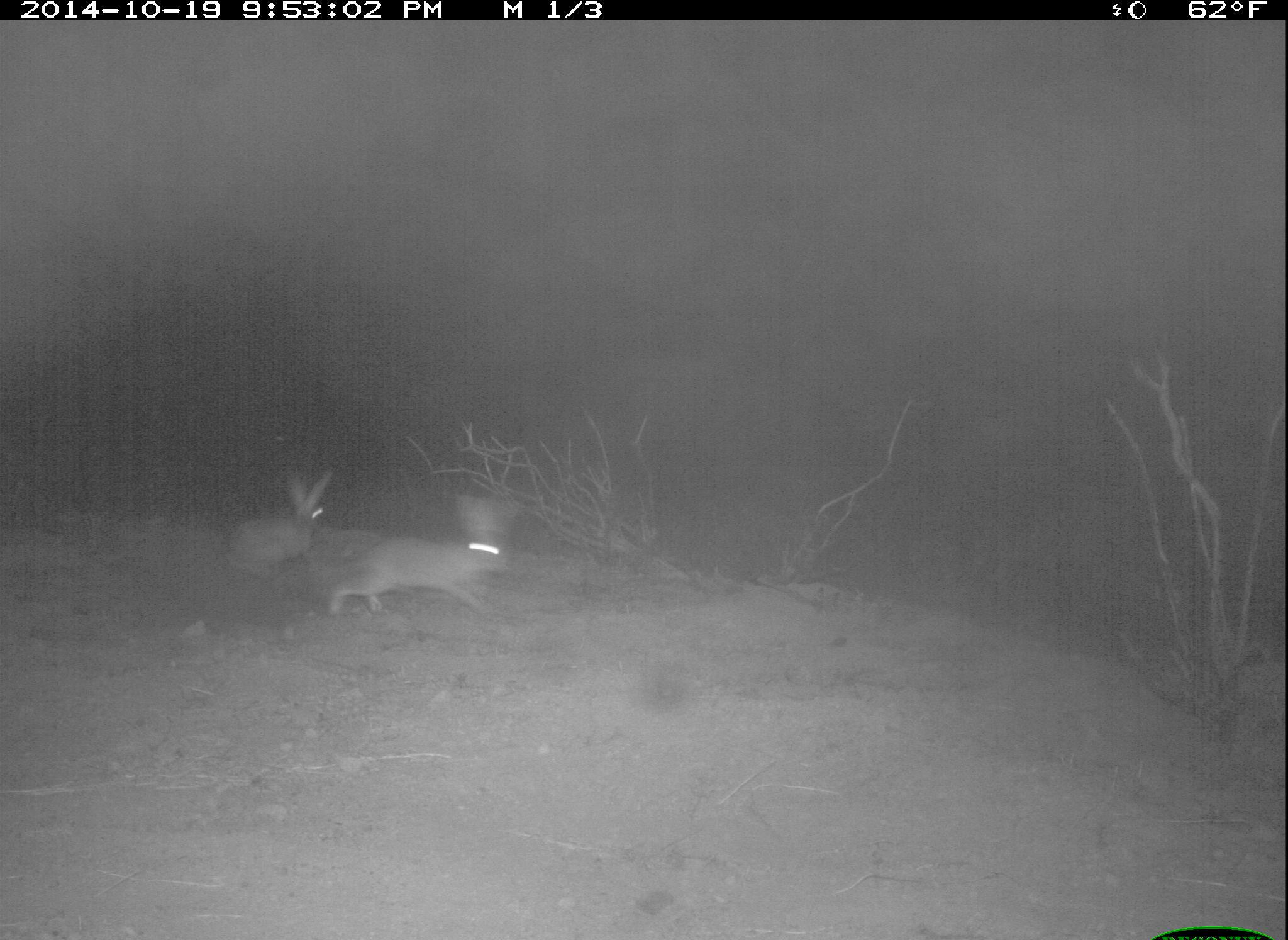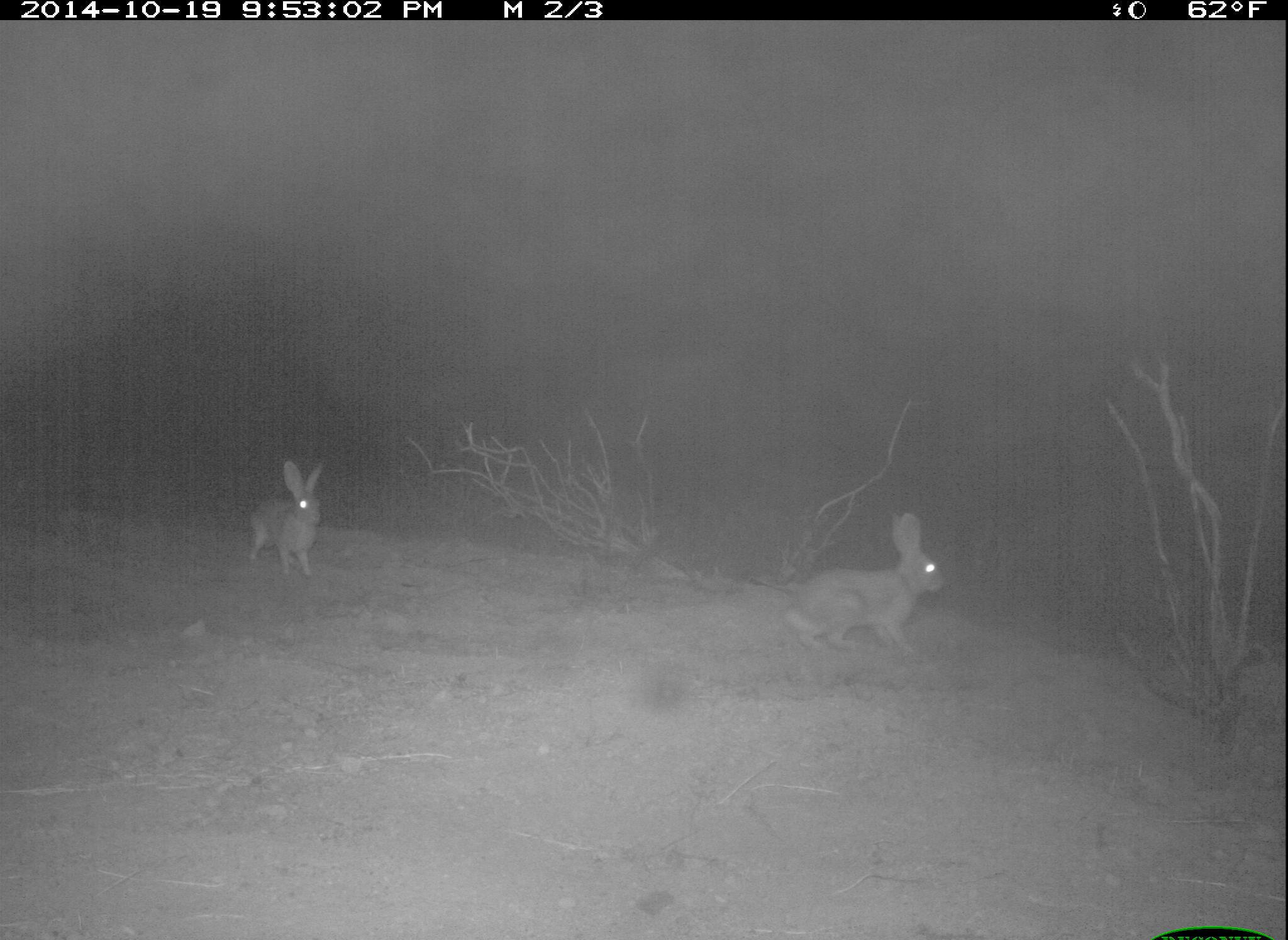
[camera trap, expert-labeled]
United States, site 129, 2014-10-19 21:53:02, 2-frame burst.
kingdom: Animalia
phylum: Chordata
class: Mammalia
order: Lagomorpha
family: Leporidae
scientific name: Leporidae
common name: rabbits and hares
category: rabbit